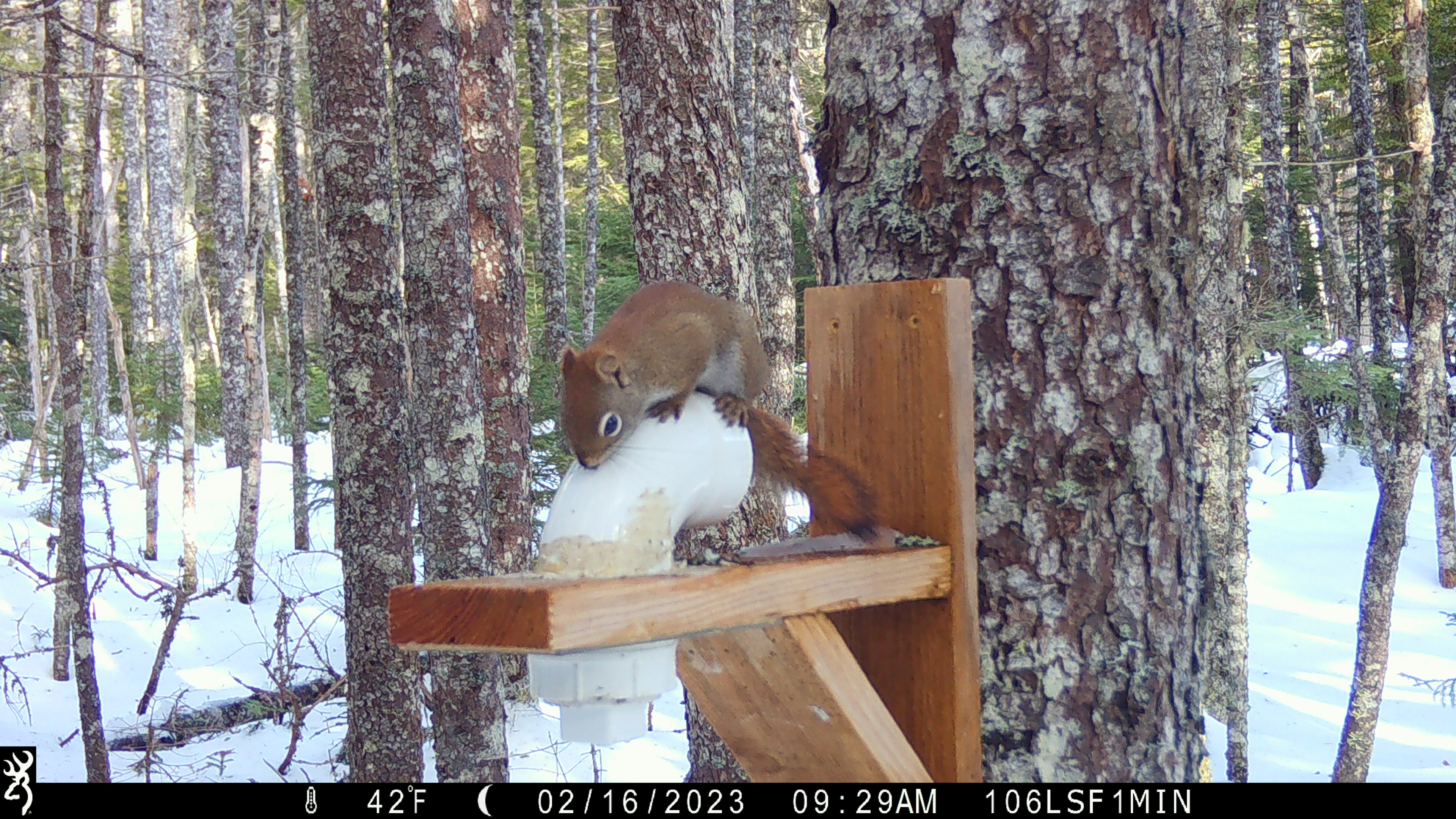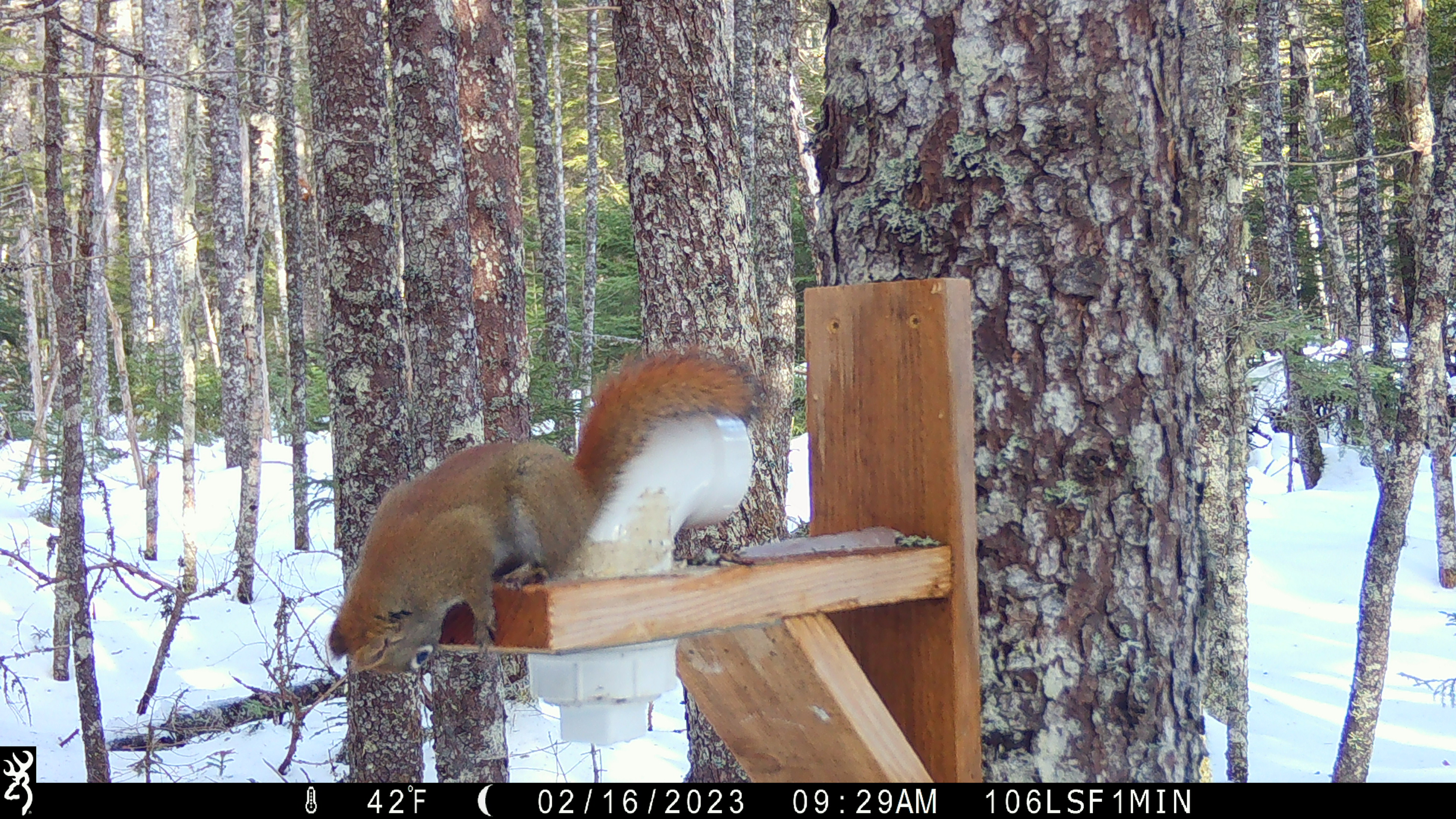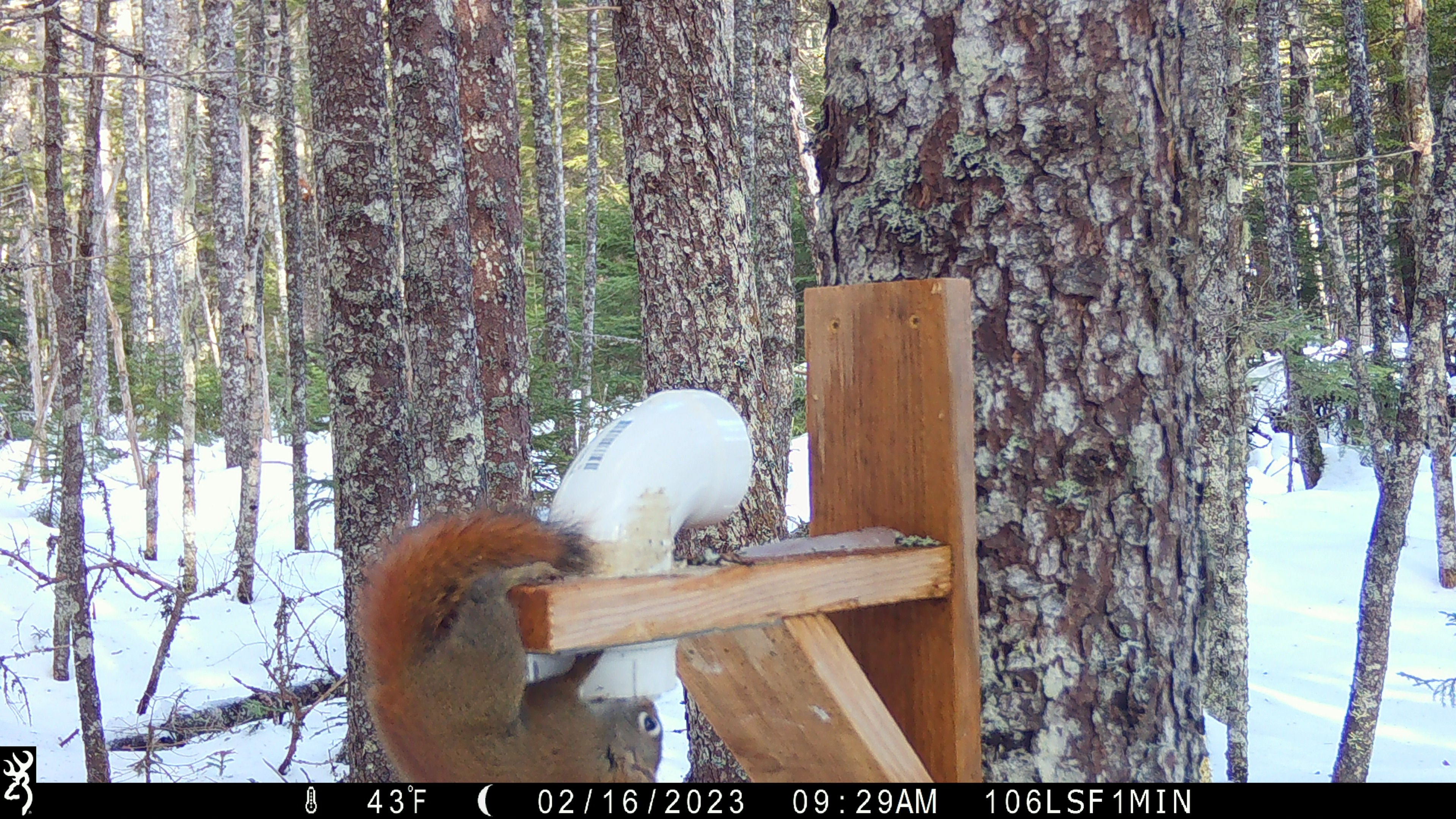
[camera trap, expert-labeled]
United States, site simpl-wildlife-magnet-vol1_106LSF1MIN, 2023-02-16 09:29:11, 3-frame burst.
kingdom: Animalia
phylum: Chordata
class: Mammalia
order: Rodentia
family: Sciuridae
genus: Tamiasciurus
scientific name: Tamiasciurus hudsonicus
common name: red squirrel